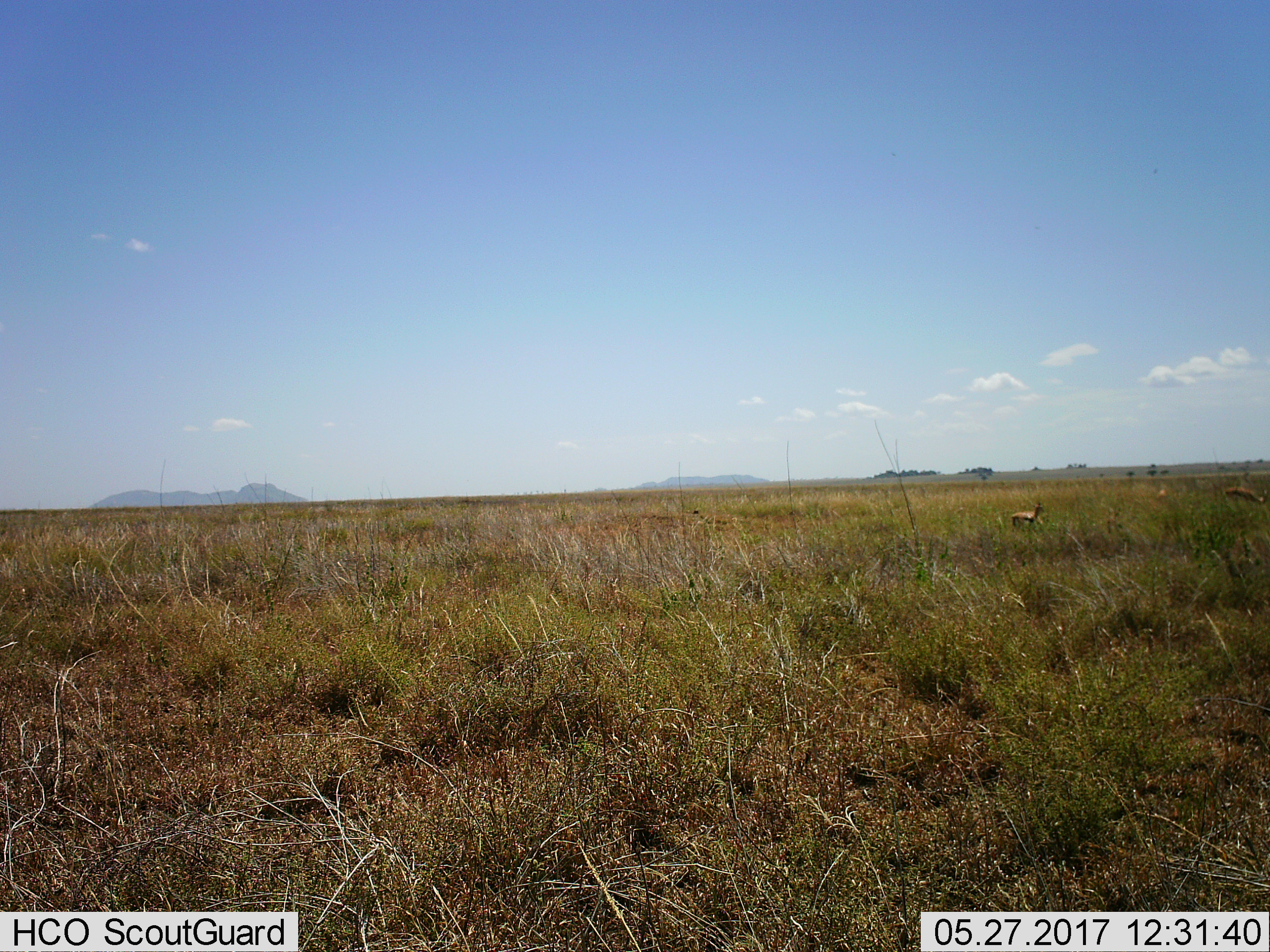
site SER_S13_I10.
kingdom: Animalia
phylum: Chordata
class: Mammalia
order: Artiodactyla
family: Bovidae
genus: Eudorcas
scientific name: Eudorcas thomsonii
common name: thomson's gazelle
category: gazellethomsons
Gazellethomsons (thomson's gazelle) (Eudorcas thomsonii), count 3. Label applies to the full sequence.